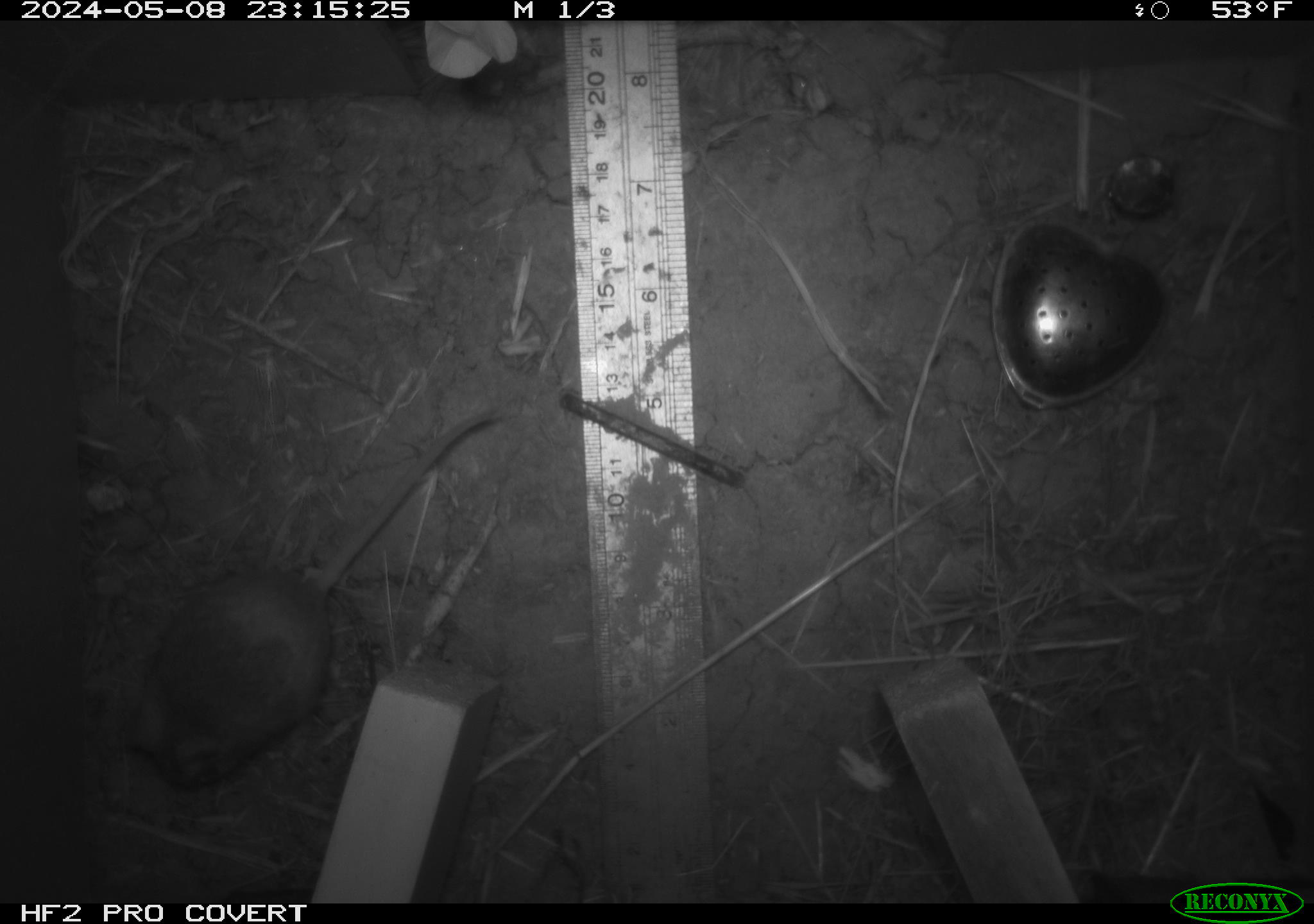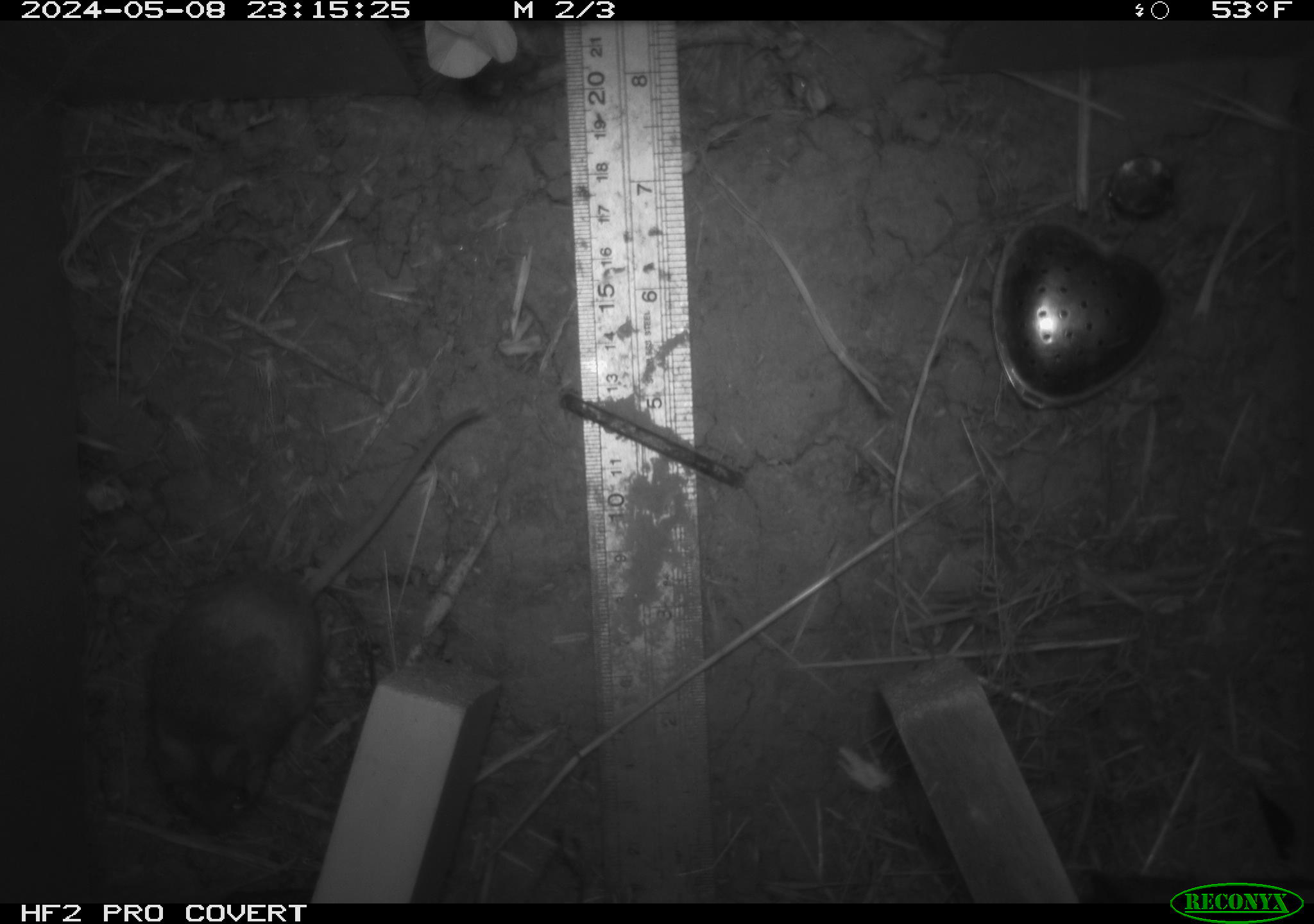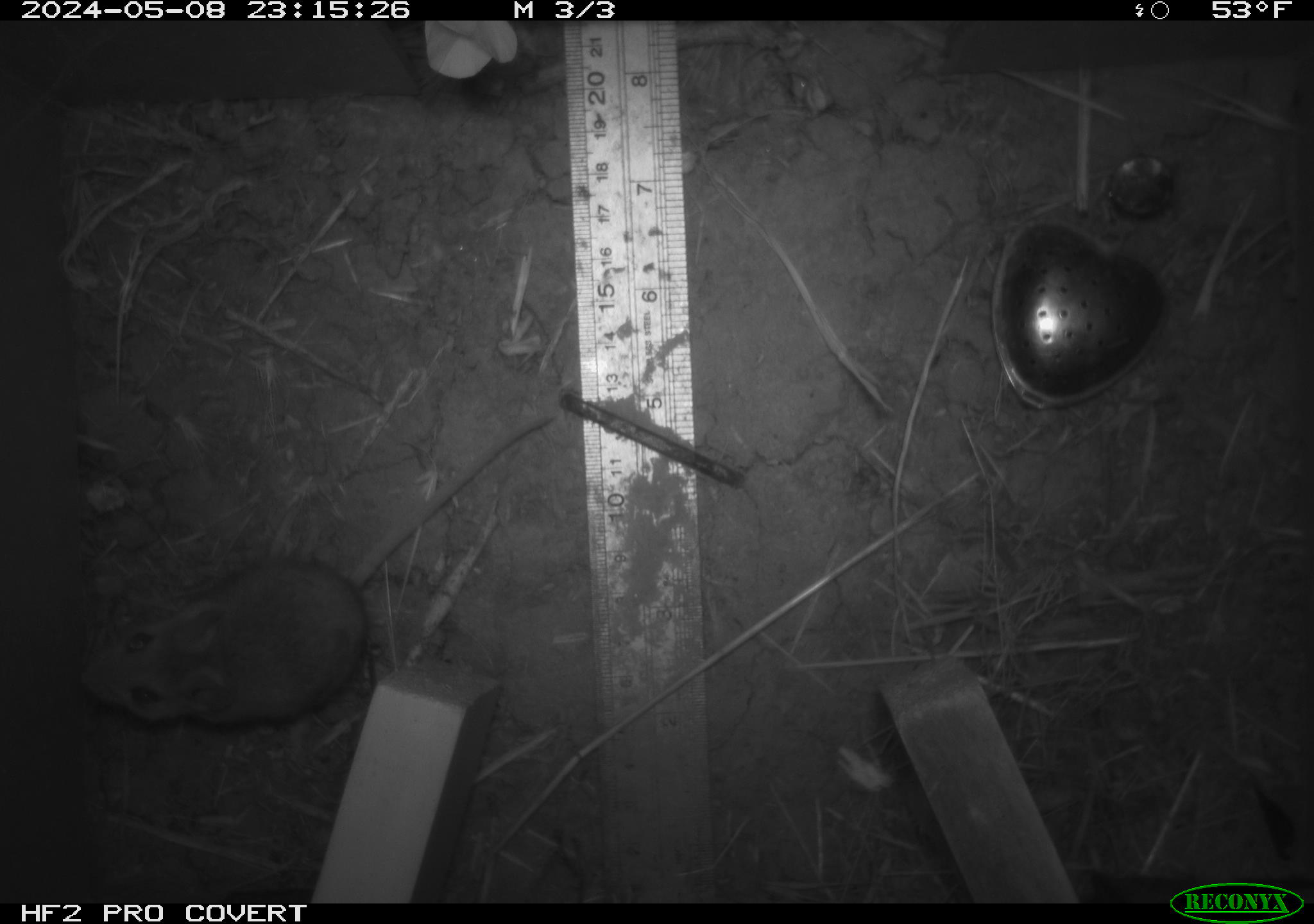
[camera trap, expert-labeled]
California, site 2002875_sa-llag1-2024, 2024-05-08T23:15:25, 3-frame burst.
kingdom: Animalia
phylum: Chordata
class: Mammalia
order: Rodentia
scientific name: Rodentia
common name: mouse species